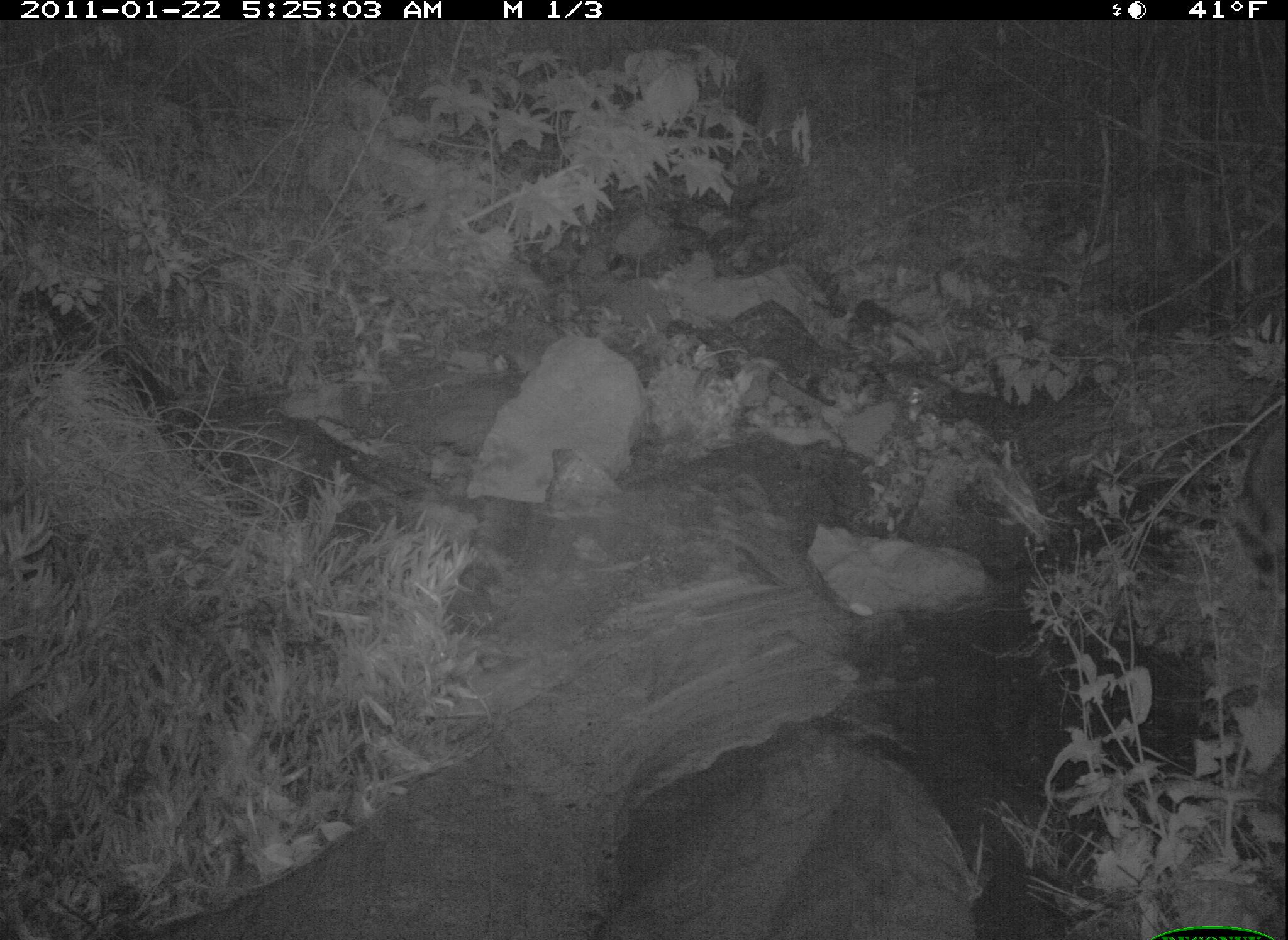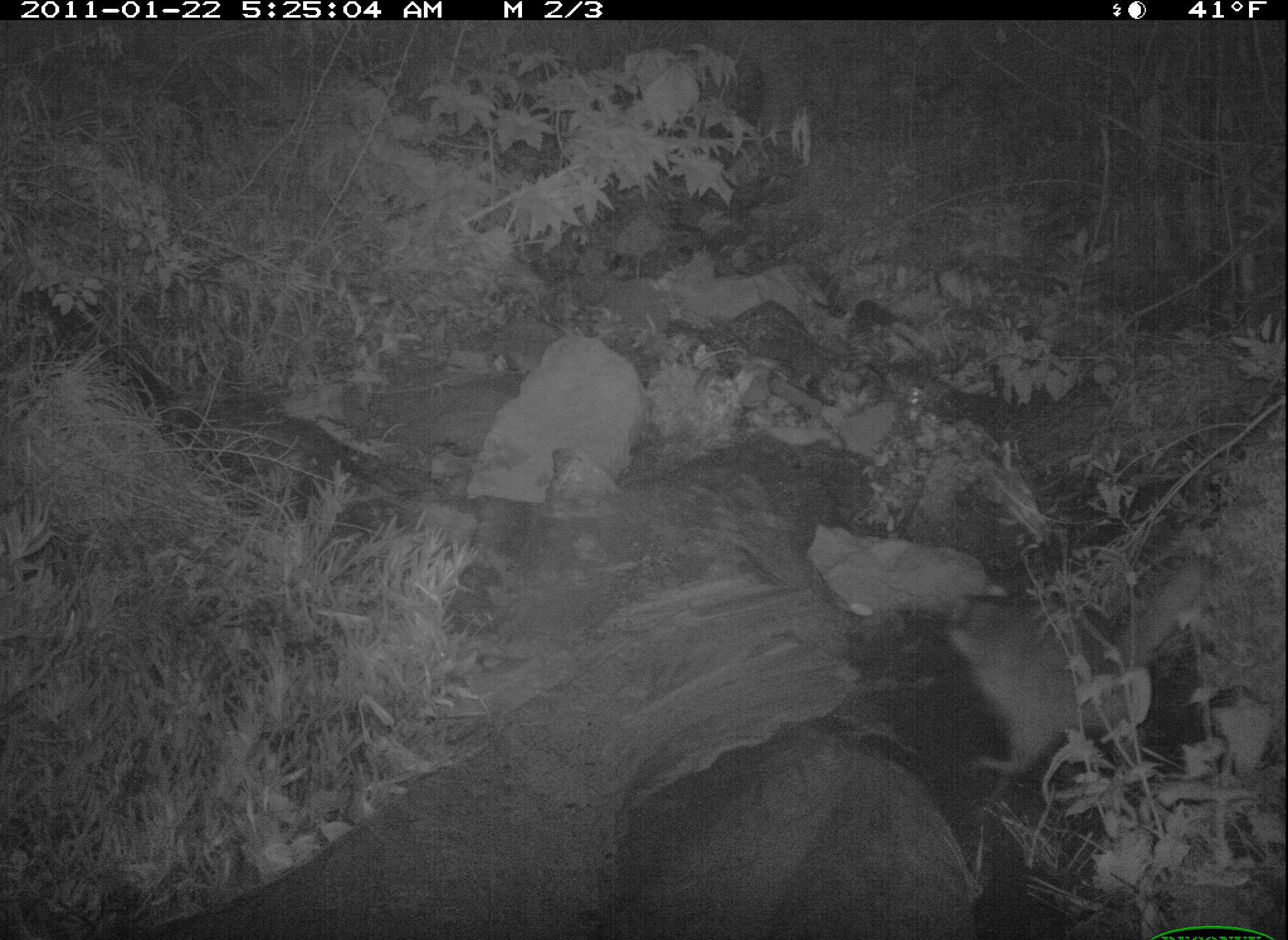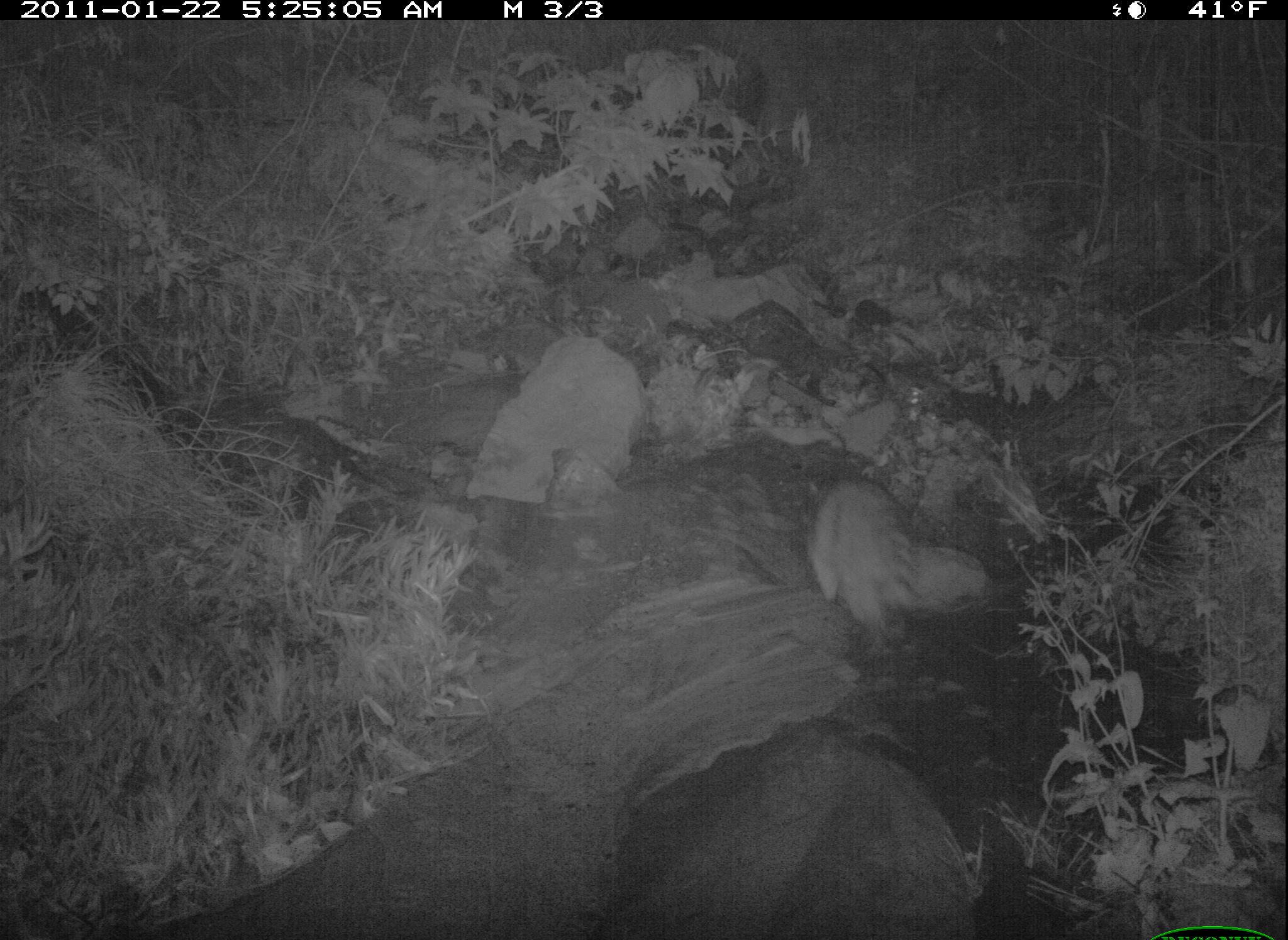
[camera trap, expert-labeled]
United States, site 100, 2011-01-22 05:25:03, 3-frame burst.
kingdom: Animalia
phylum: Chordata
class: Mammalia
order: Carnivora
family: Procyonidae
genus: Procyon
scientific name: Procyon lotor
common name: raccoon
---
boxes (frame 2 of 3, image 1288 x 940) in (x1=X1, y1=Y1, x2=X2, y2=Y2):
raccoon: (x1=932, y1=564, x2=1212, y2=794)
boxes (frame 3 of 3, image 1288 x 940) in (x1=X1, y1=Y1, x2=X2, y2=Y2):
raccoon: (x1=787, y1=455, x2=935, y2=675)